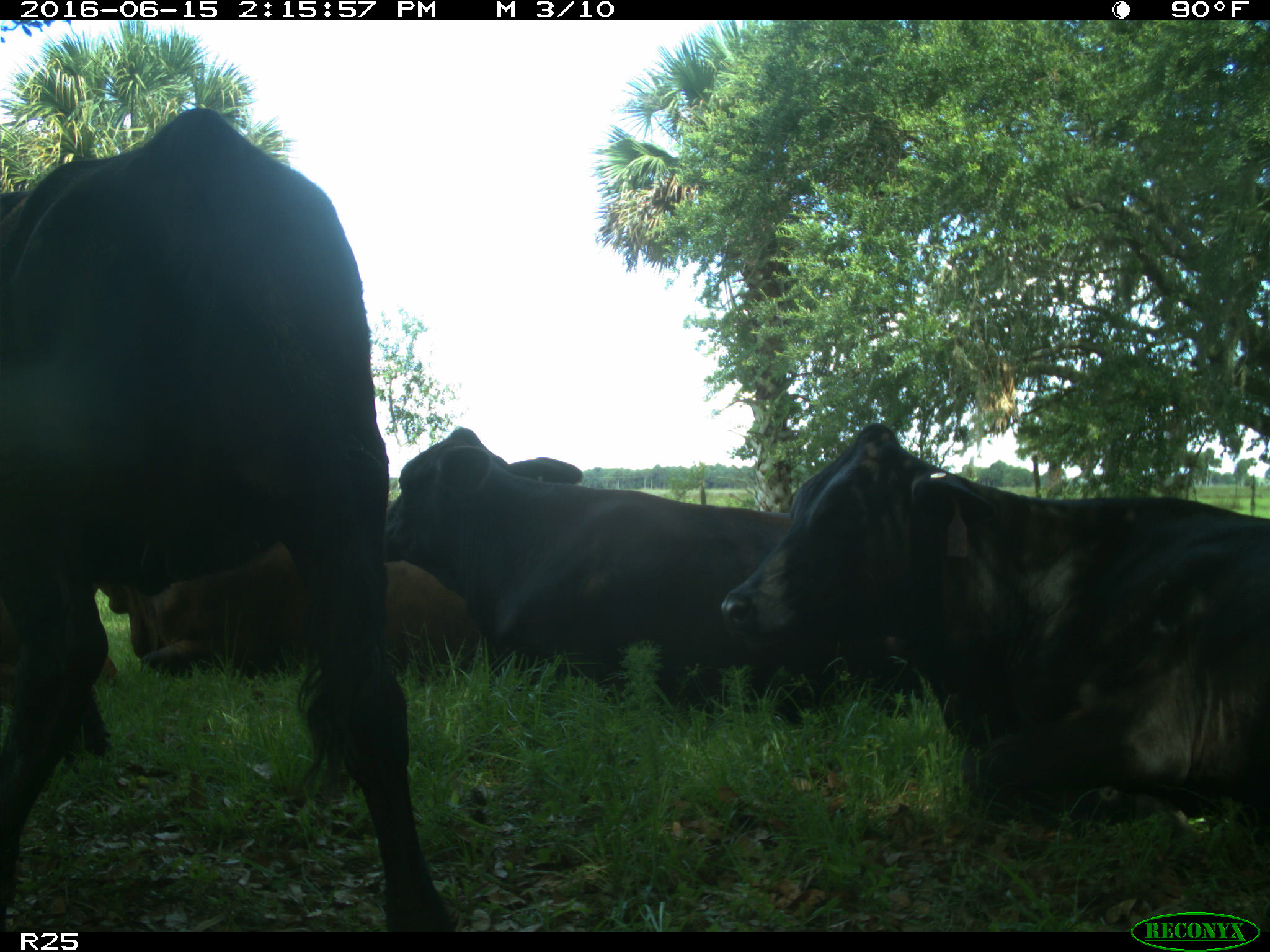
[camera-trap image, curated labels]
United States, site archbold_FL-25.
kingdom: Animalia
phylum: Chordata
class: Mammalia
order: Artiodactyla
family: Bovidae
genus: Bos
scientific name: Bos taurus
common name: domestic cow